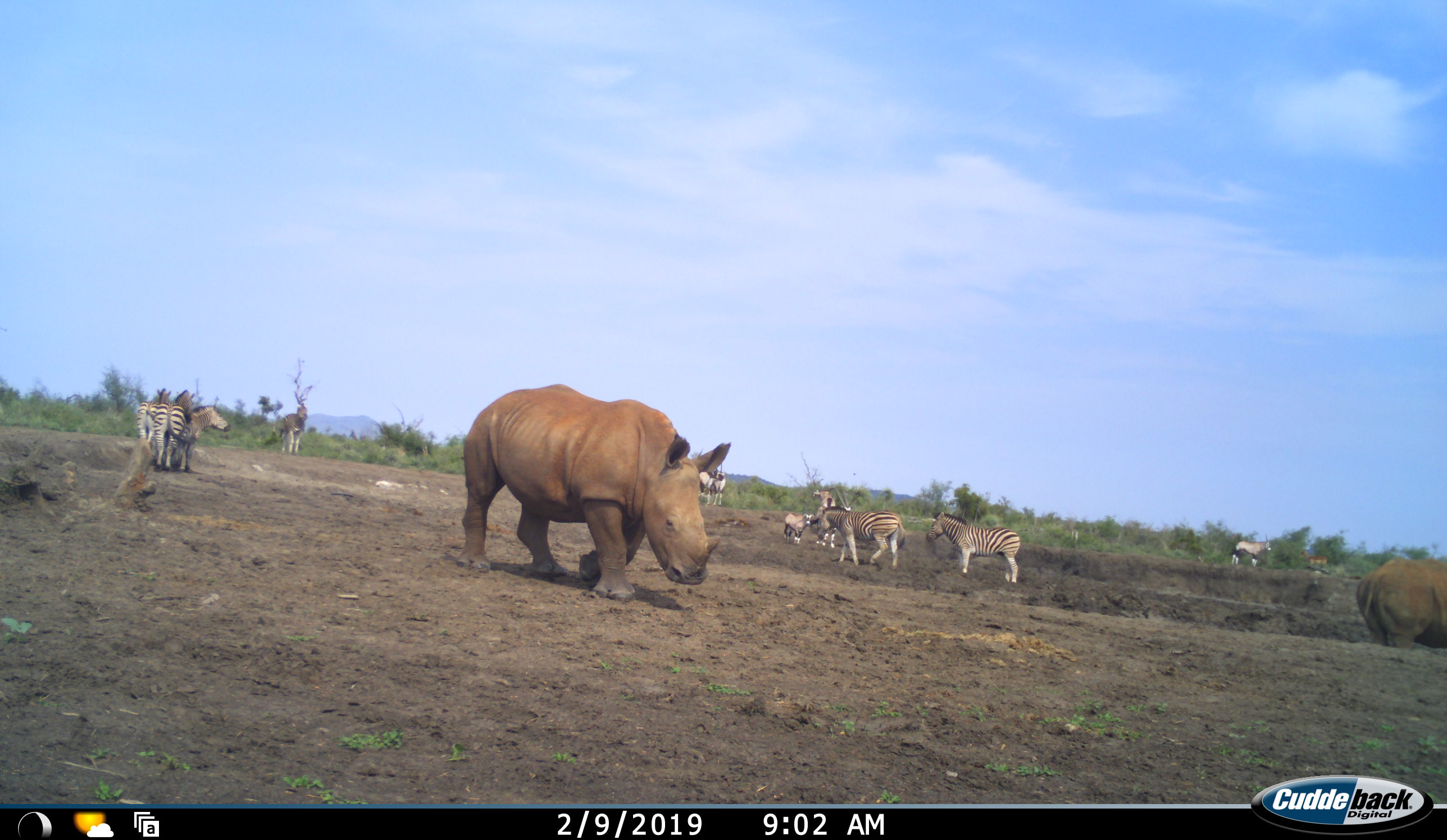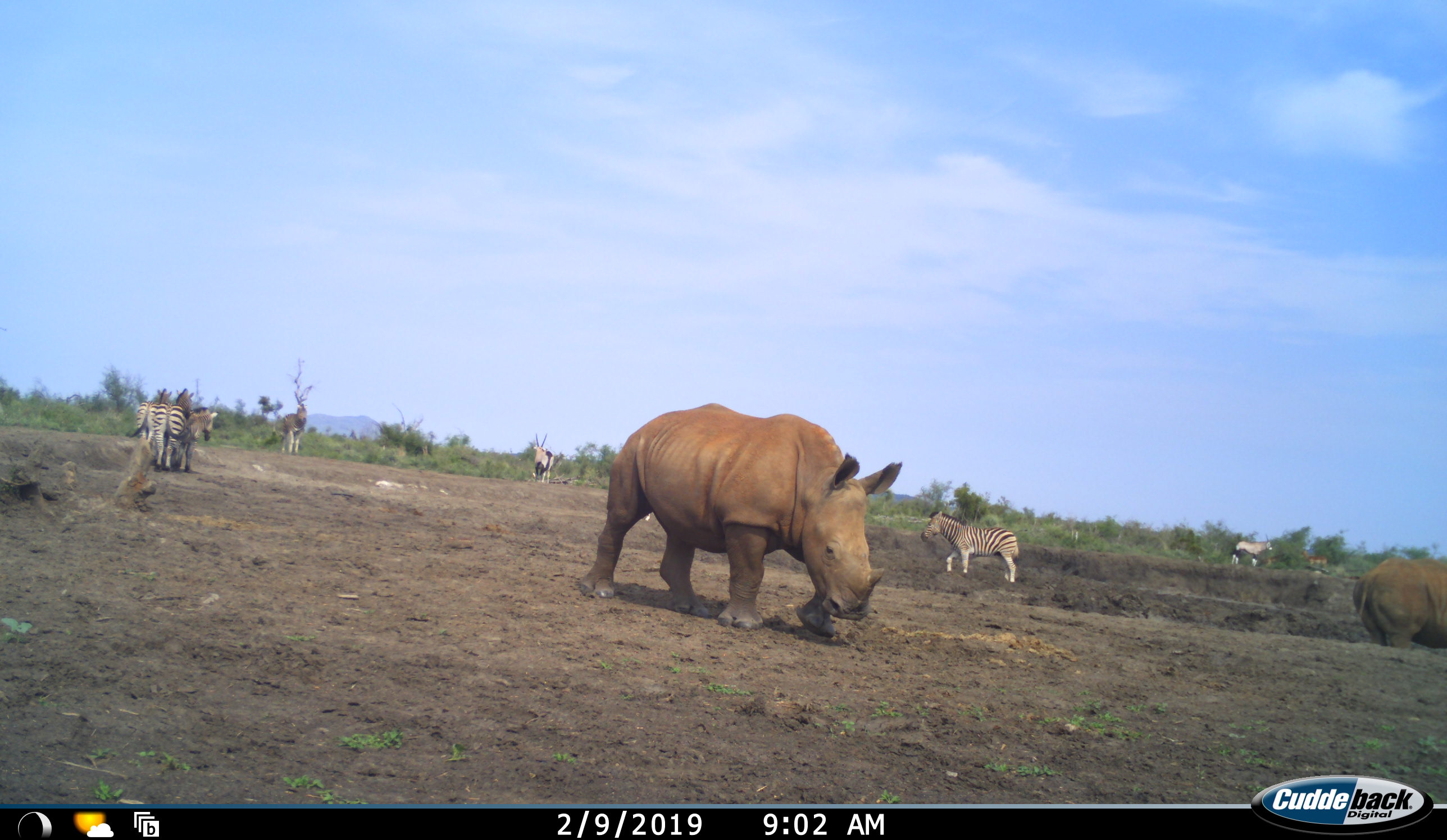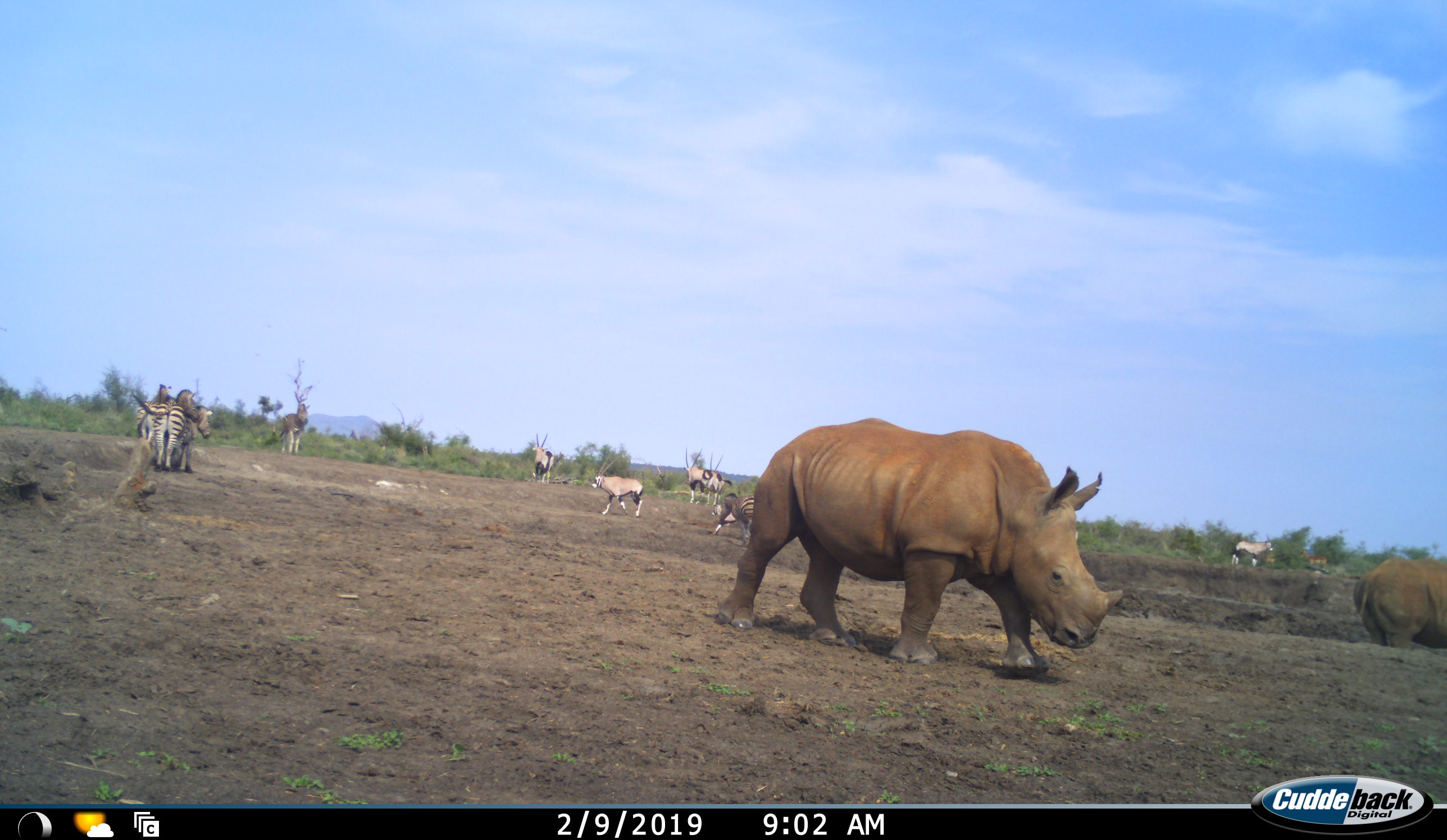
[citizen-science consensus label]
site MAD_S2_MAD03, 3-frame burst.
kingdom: Animalia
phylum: Chordata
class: Mammalia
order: Artiodactyla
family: Bovidae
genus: Oryx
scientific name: Oryx gazella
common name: gemsbok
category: oryx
Oryx (gemsbok) (Oryx gazella), count 7. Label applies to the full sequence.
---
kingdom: Animalia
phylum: Chordata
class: Mammalia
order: Perissodactyla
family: Rhinocerotidae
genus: Ceratotherium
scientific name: Ceratotherium simum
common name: white rhinoceros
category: rhinoceroswhite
Rhinoceroswhite (white rhinoceros) (Ceratotherium simum), count 2. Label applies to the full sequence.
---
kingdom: Animalia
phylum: Chordata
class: Mammalia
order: Perissodactyla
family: Equidae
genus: Equus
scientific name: Equus quagga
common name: plains zebra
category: zebraplains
Zebraplains (plains zebra) (Equus quagga), count 4. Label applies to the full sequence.